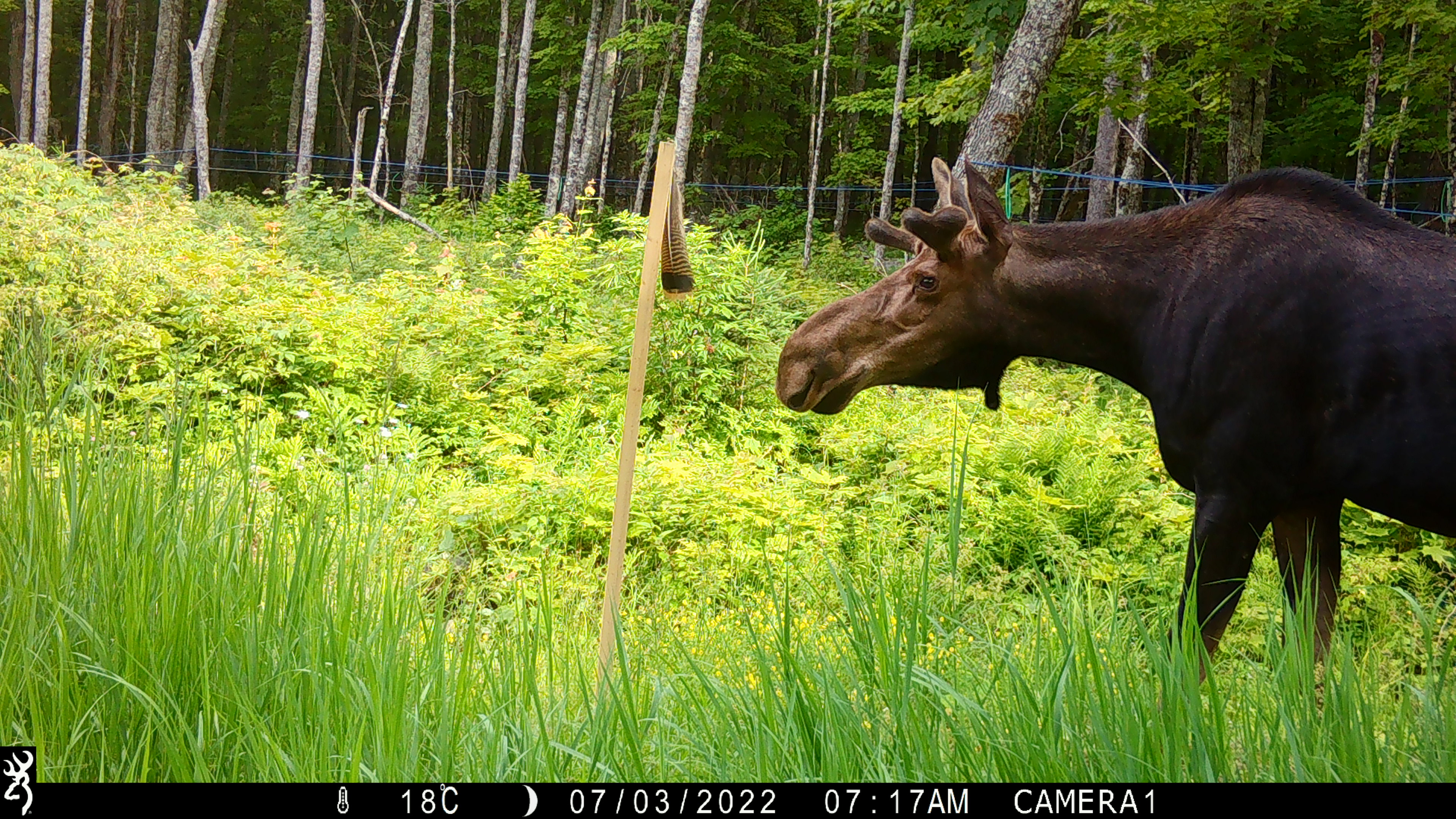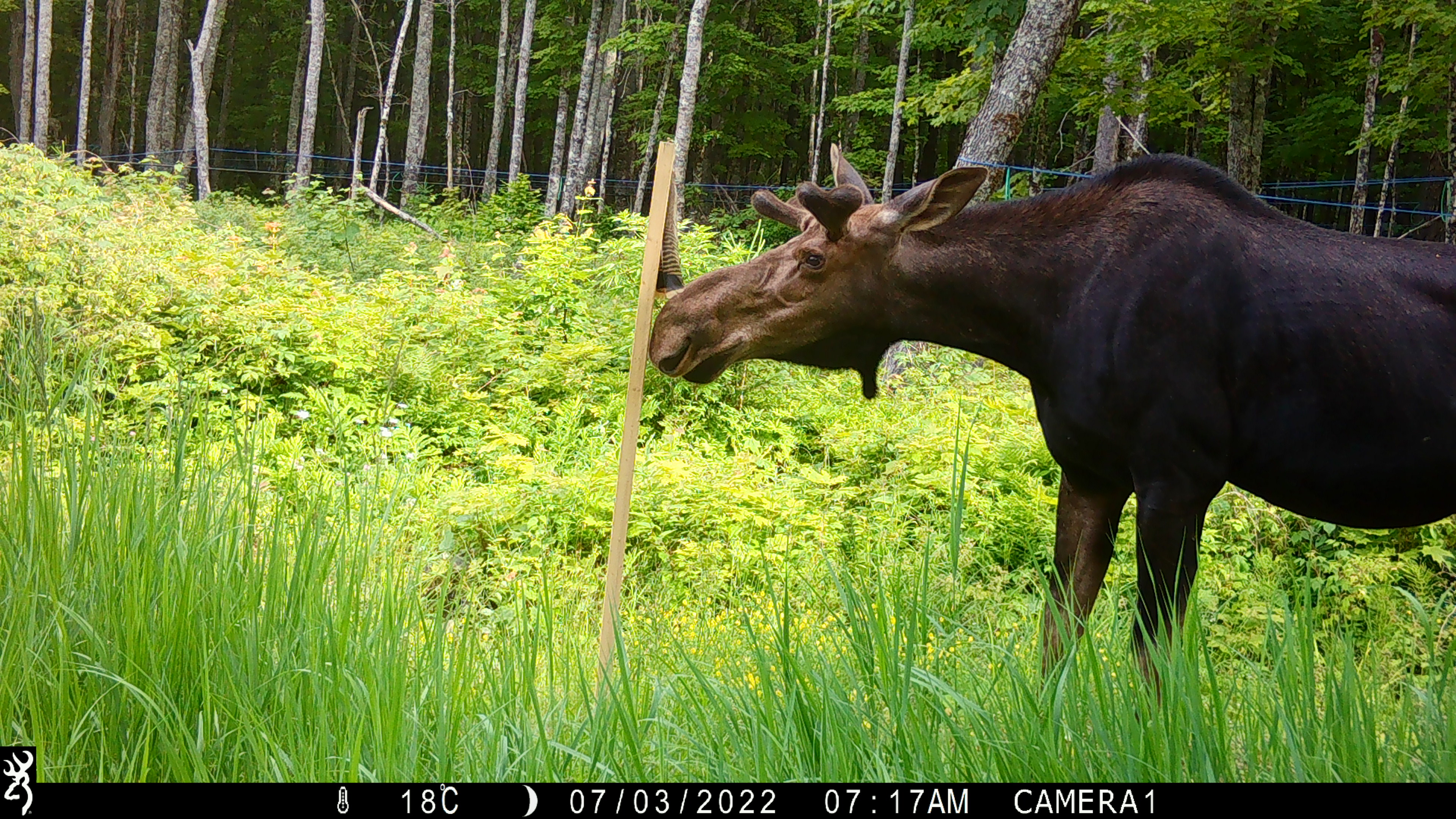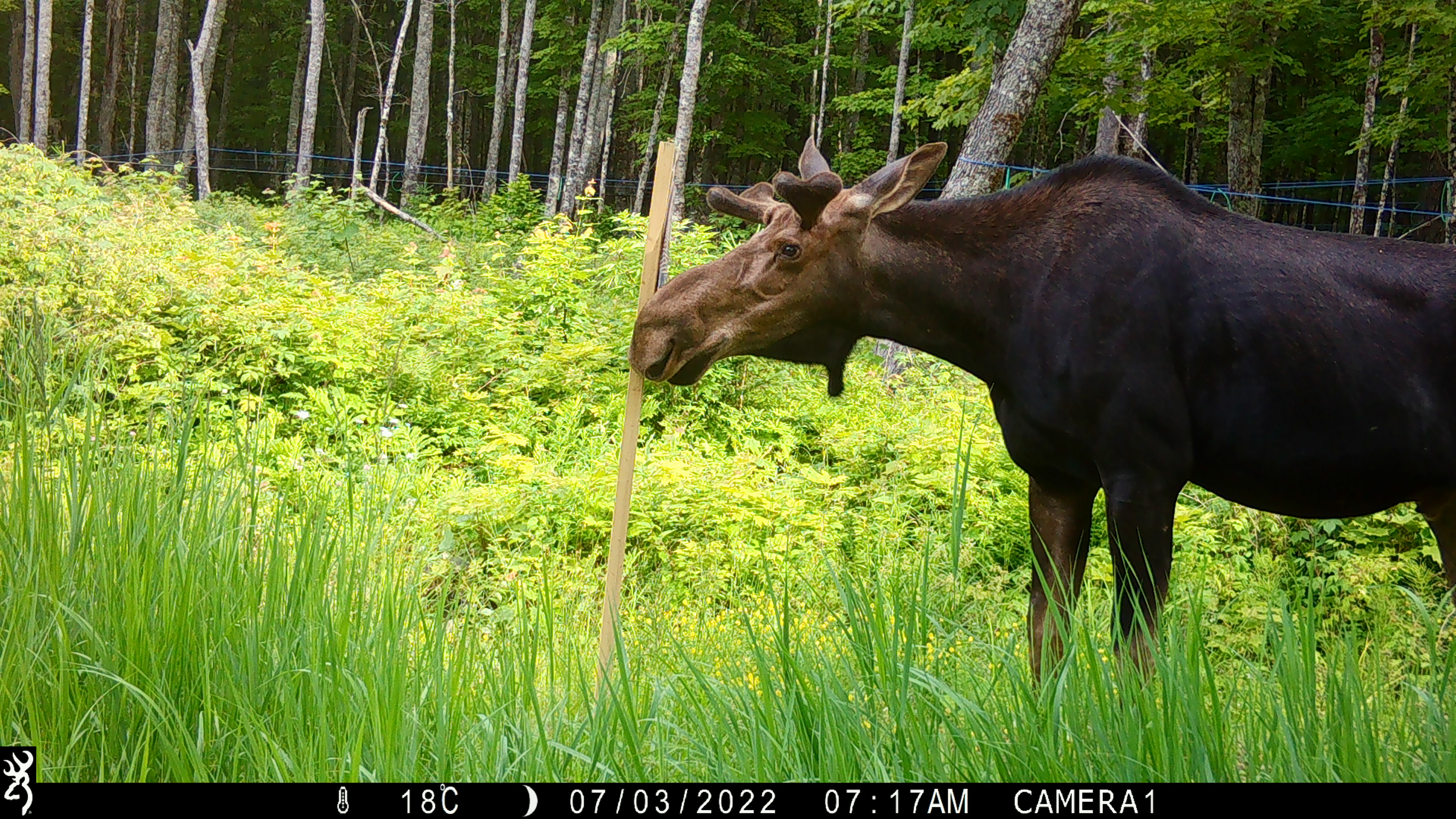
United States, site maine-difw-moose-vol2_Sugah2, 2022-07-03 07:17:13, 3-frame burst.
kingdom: Animalia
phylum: Chordata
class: Mammalia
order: Artiodactyla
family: Cervidae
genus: Alces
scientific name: Alces alces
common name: moose